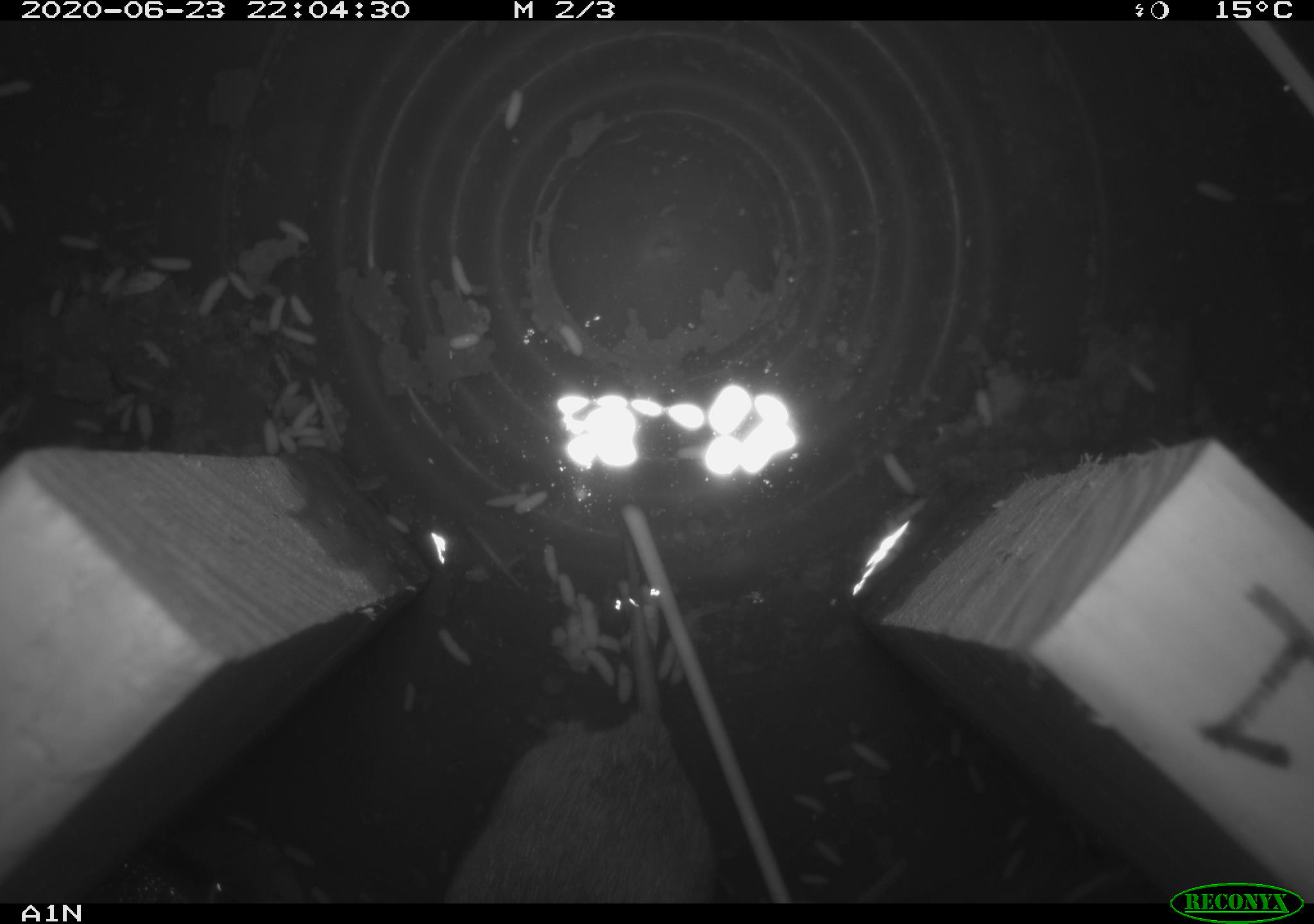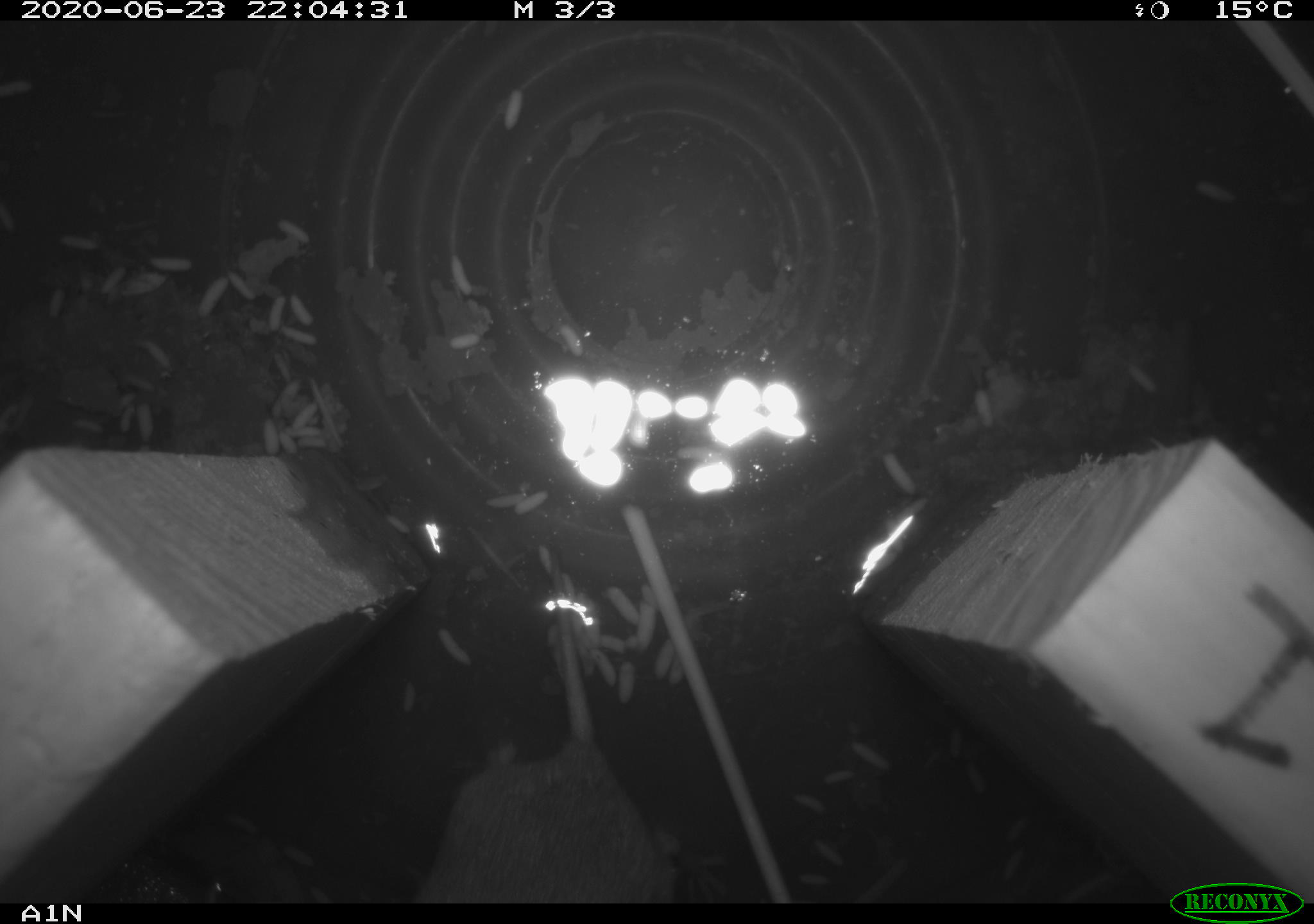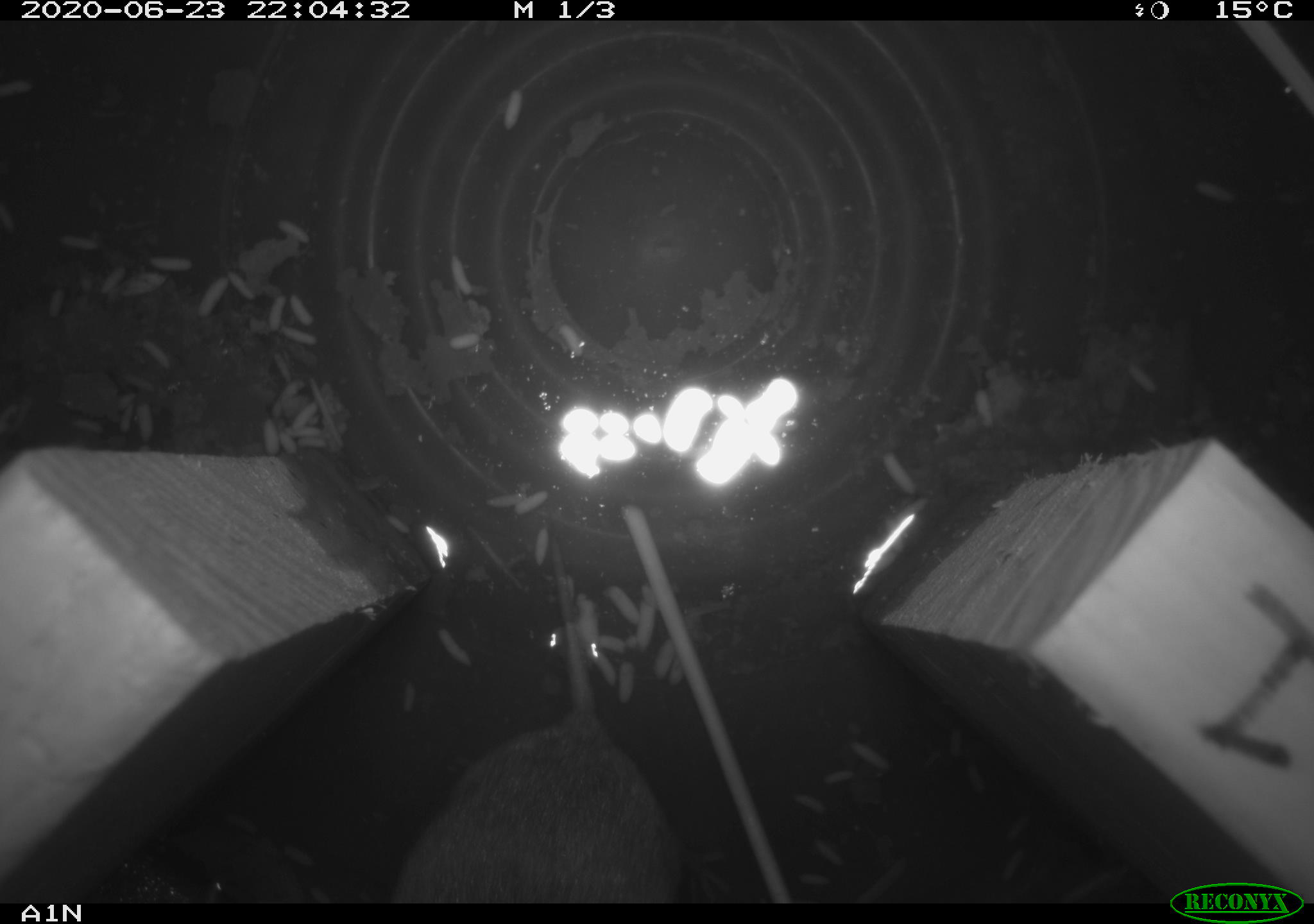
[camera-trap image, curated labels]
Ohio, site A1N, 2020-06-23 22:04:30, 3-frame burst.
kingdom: Animalia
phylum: Chordata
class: Mammalia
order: Rodentia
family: Cricetidae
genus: Microtus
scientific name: Microtus pennsylvanicus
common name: meadow vole